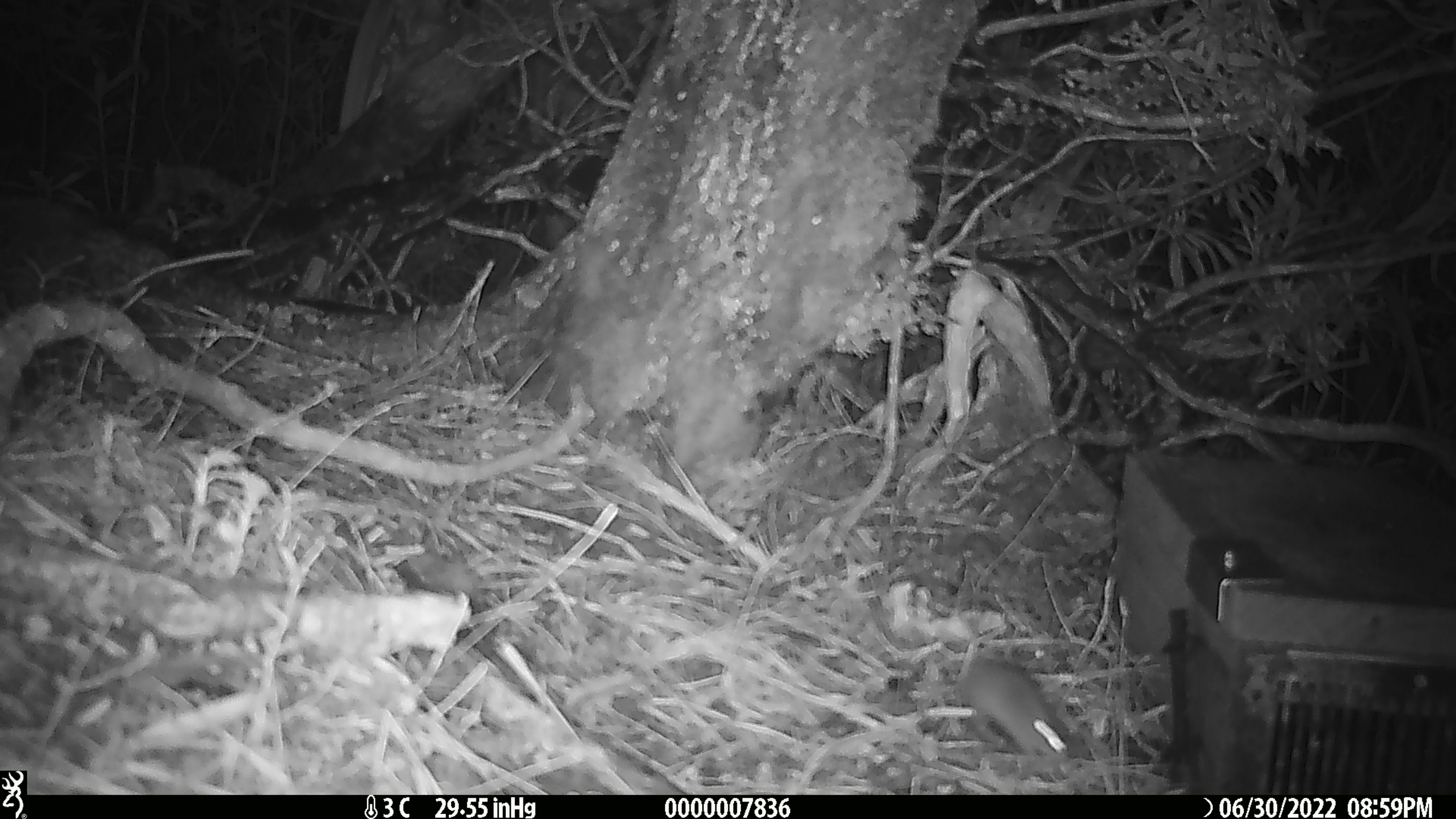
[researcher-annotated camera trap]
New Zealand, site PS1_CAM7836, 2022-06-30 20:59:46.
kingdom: Animalia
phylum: Chordata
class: Mammalia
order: Rodentia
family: Muridae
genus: Mus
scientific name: Mus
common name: mouse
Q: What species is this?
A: Mouse (Mus).